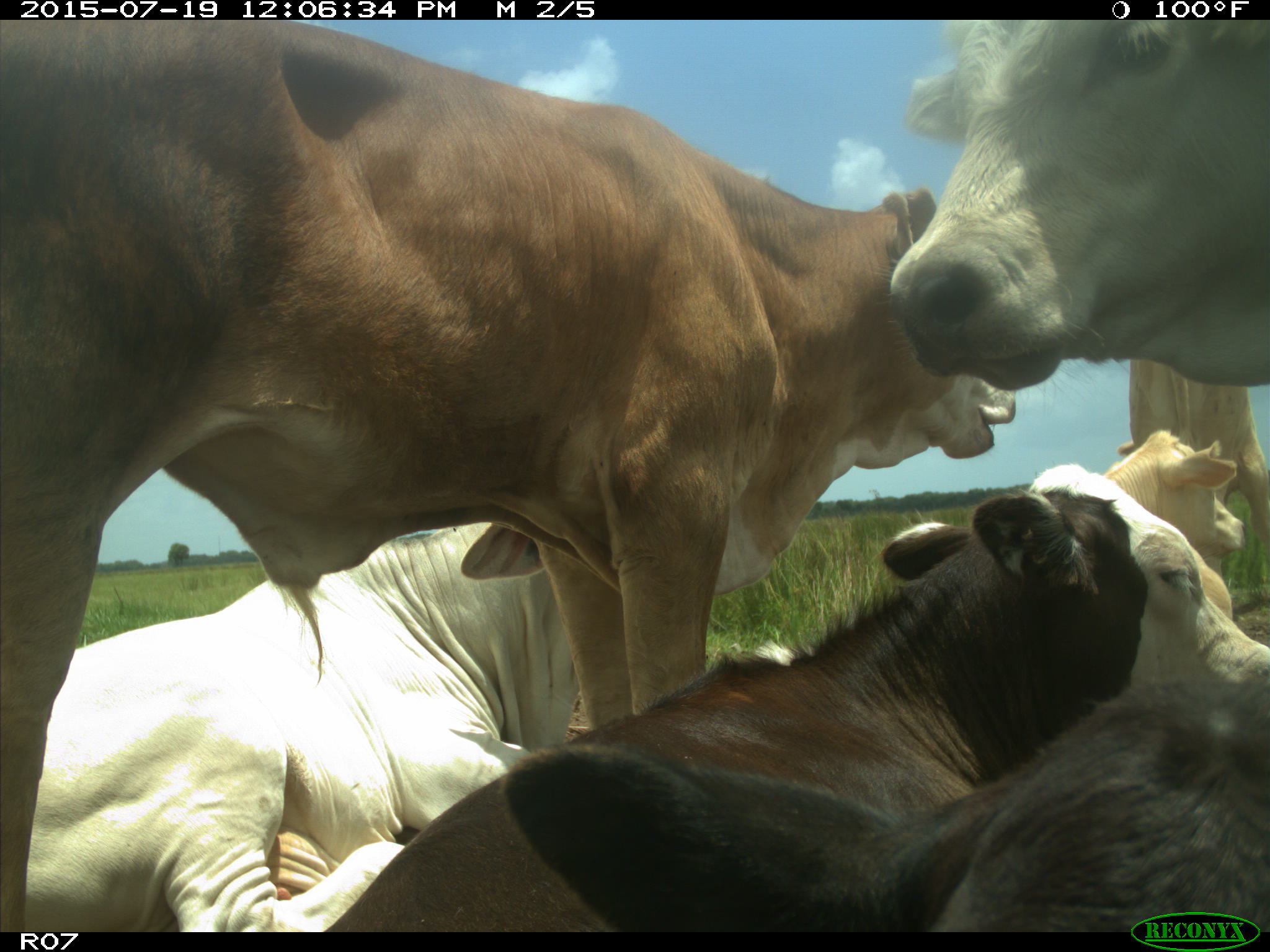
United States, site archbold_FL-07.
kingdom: Animalia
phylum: Chordata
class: Mammalia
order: Artiodactyla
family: Bovidae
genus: Bos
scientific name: Bos taurus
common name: domestic cow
Bos taurus (domestic cow).